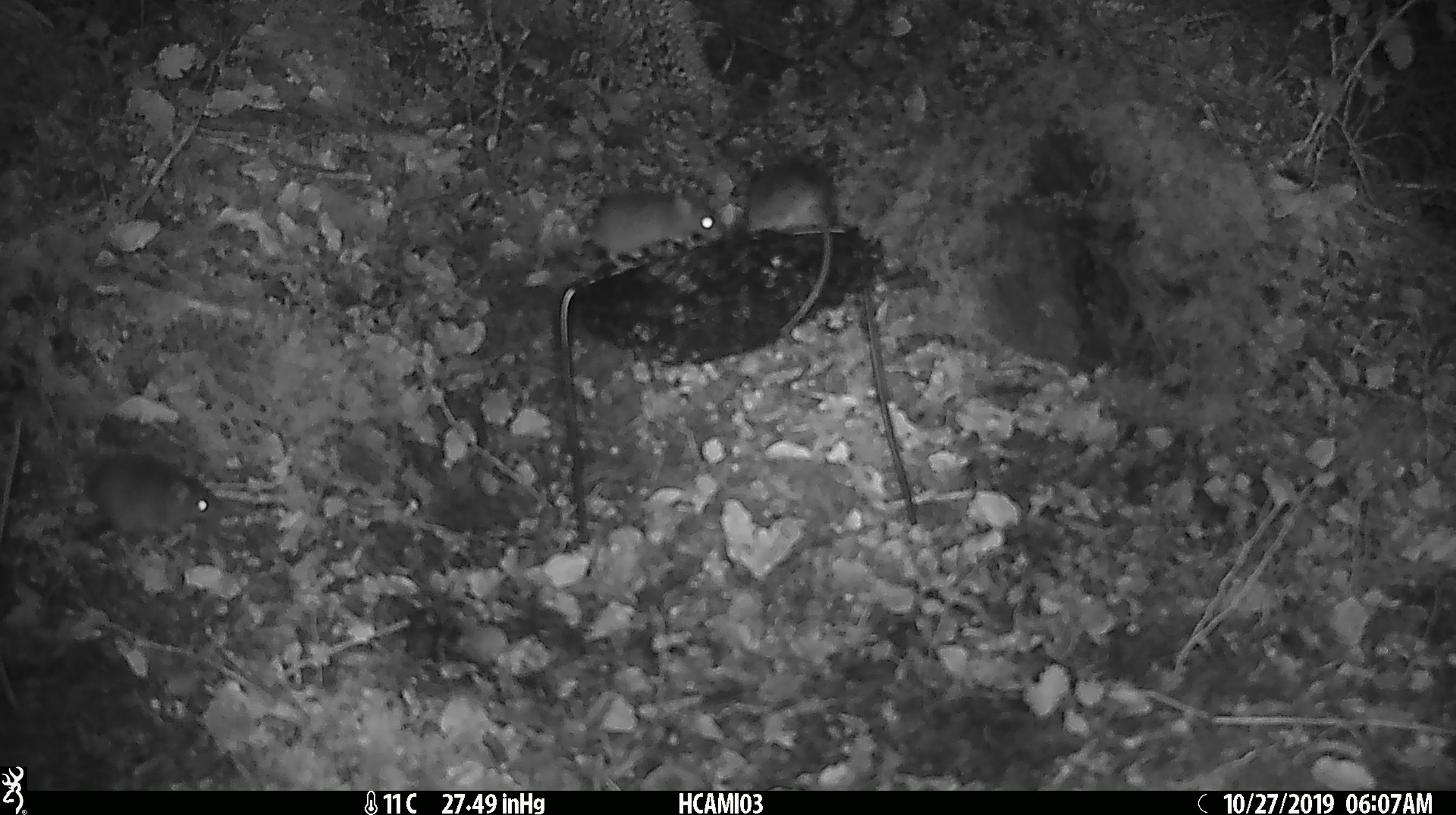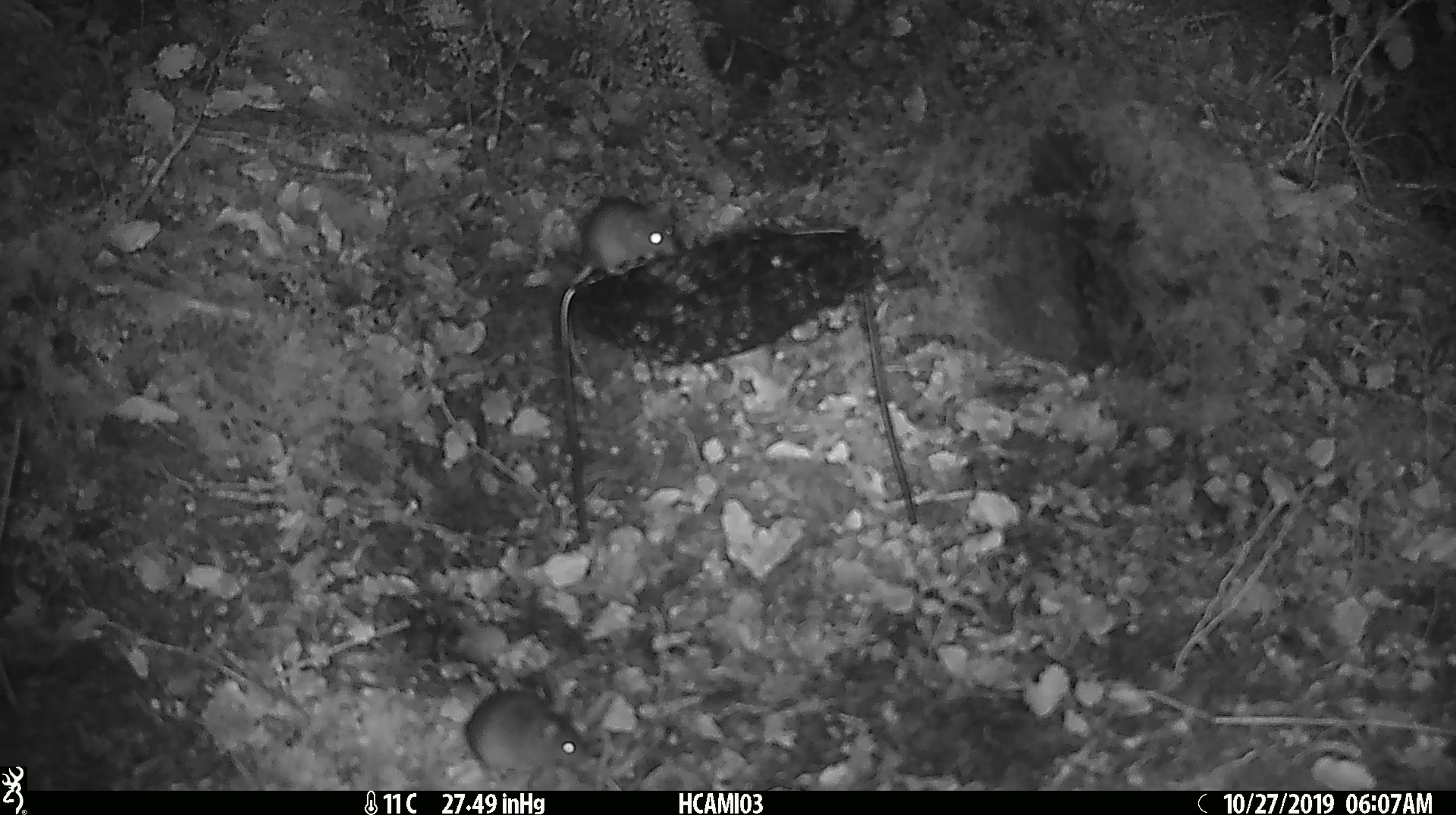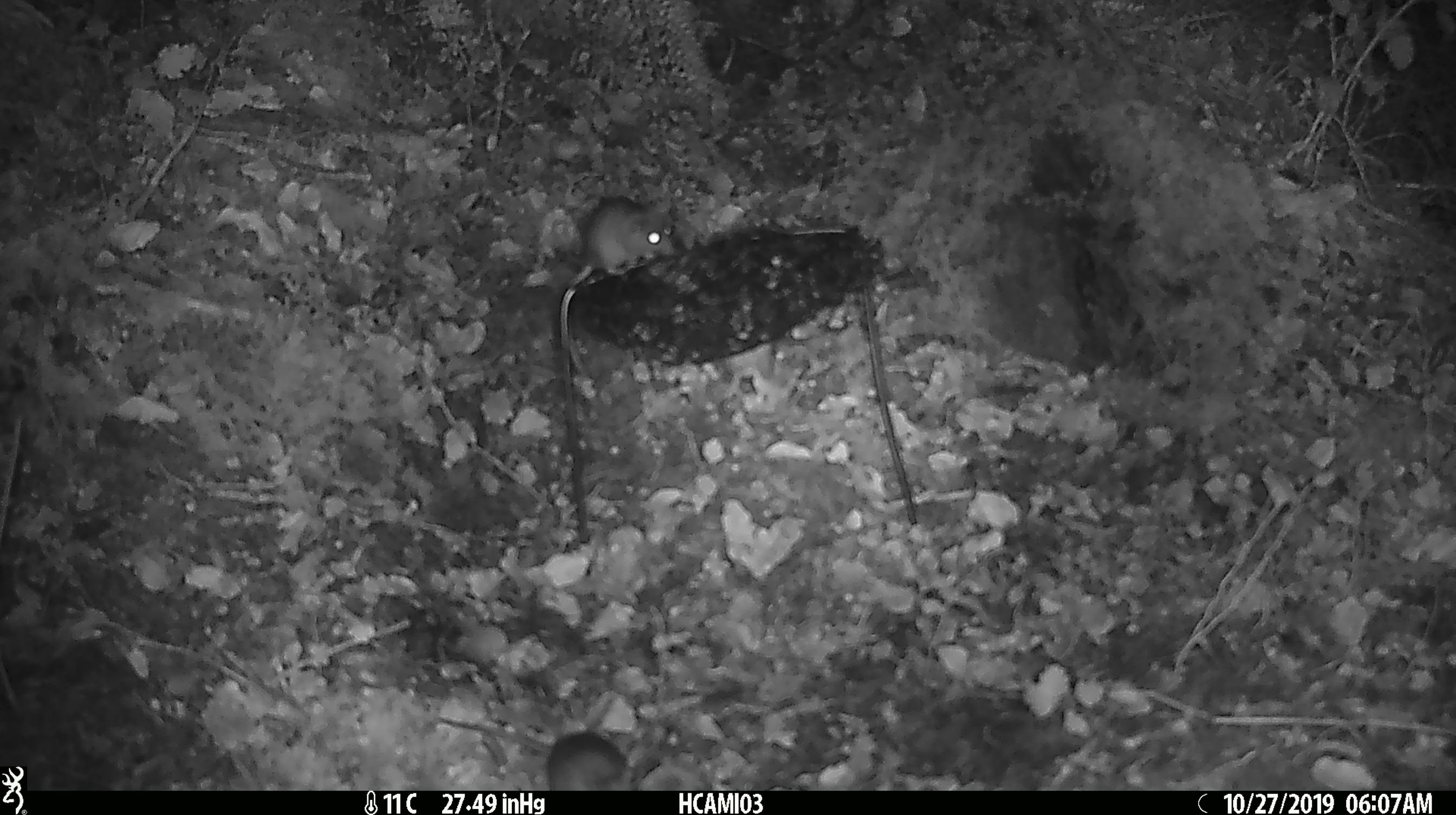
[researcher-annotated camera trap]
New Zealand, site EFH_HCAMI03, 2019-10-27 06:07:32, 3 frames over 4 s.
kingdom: Animalia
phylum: Chordata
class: Mammalia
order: Rodentia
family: Muridae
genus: Mus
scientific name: Mus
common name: mouse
Mouse (Mus).